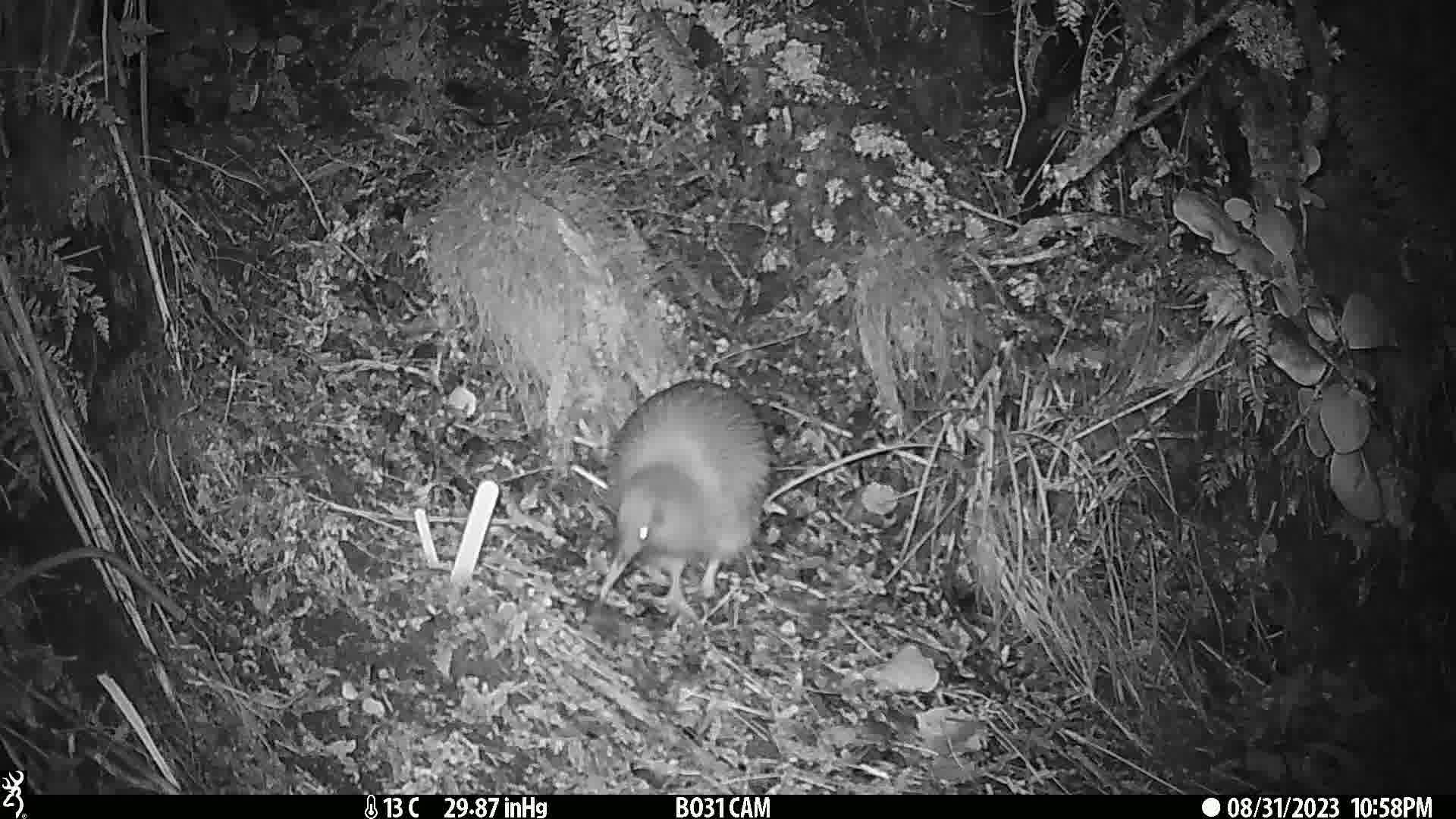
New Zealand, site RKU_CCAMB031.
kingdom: Animalia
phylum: Chordata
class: Aves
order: Apterygiformes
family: Apterygidae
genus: Apteryx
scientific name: Apteryx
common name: kiwi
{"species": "kiwi (Apteryx)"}